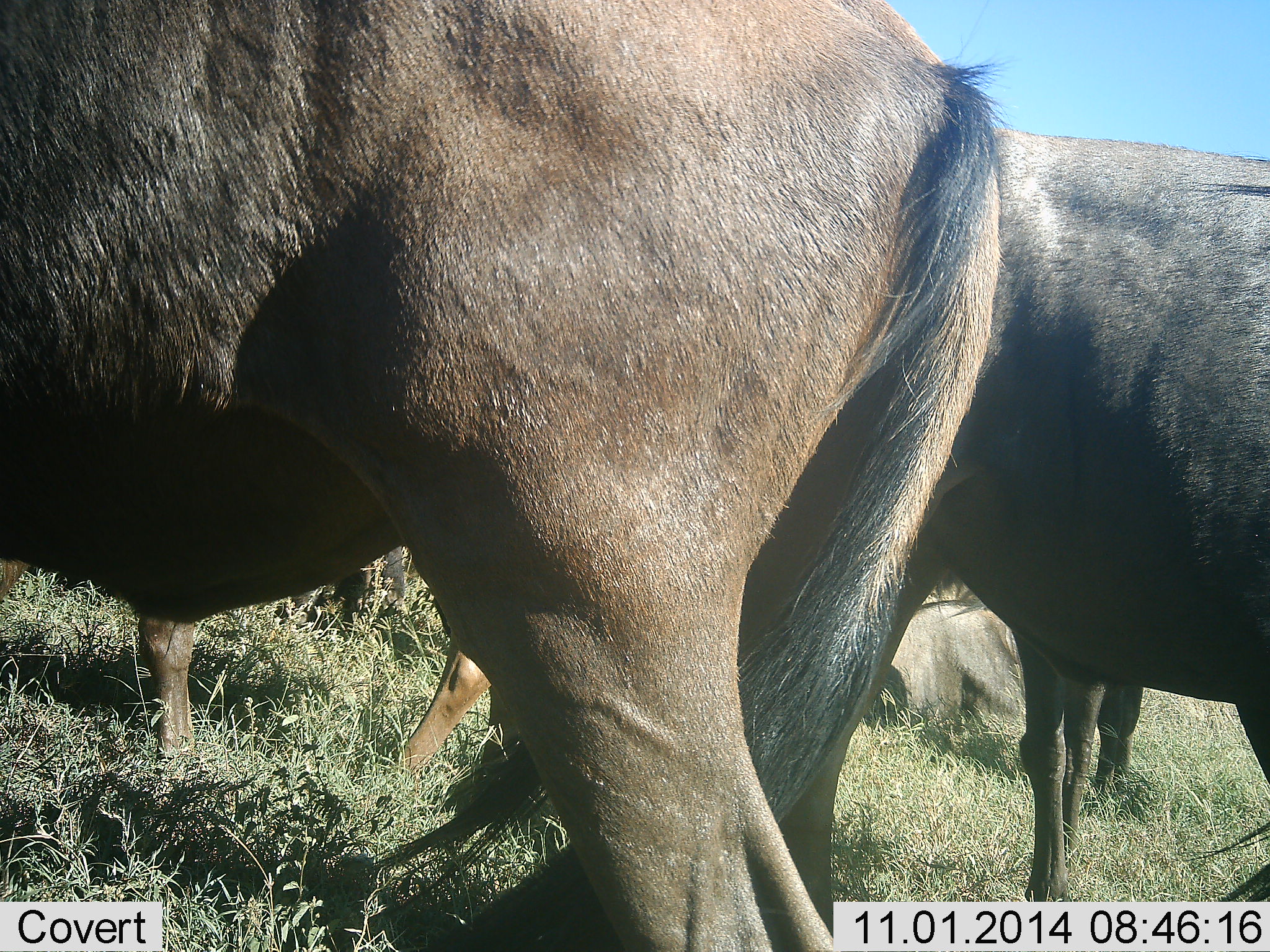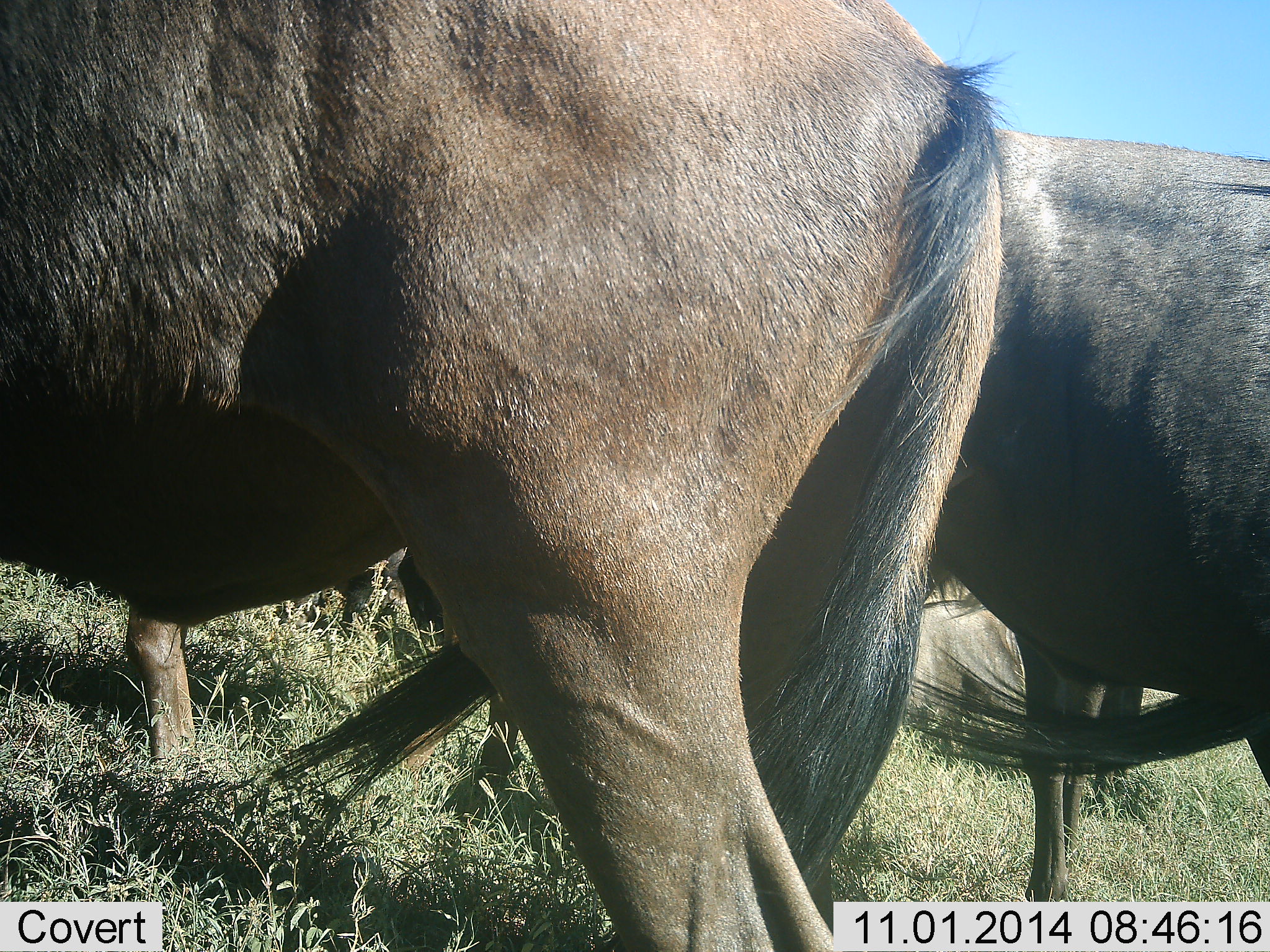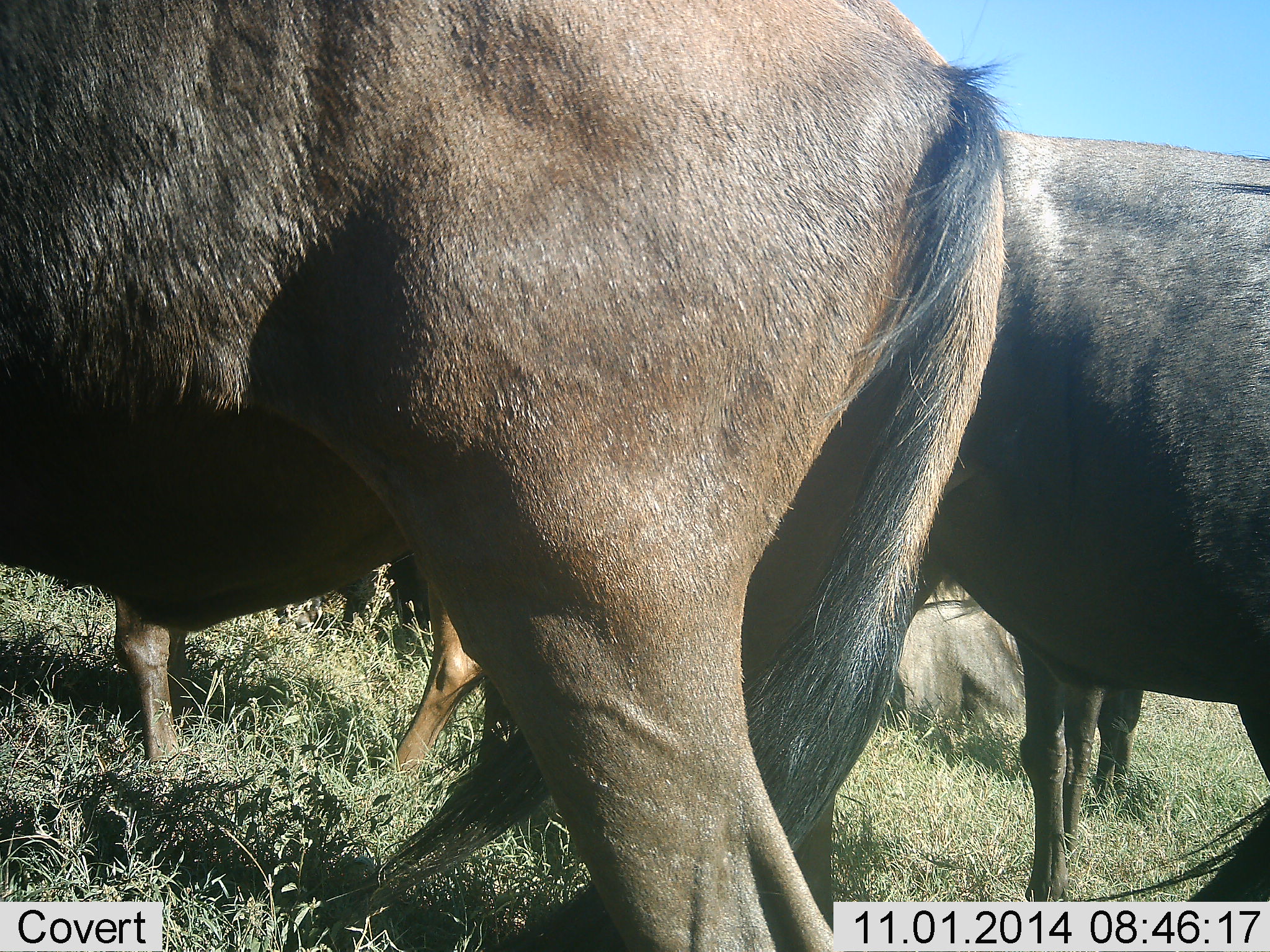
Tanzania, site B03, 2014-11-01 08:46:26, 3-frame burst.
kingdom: Animalia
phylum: Chordata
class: Mammalia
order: Artiodactyla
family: Bovidae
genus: Connochaetes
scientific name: Connochaetes taurinus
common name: blue wildebeest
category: wildebeest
Wildebeest (blue wildebeest) (Connochaetes taurinus), count 4. Behavior (volunteer vote fractions): standing 80%, resting 50%, moving 10%, interacting 0%. Young present (vote fraction): 10%. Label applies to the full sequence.